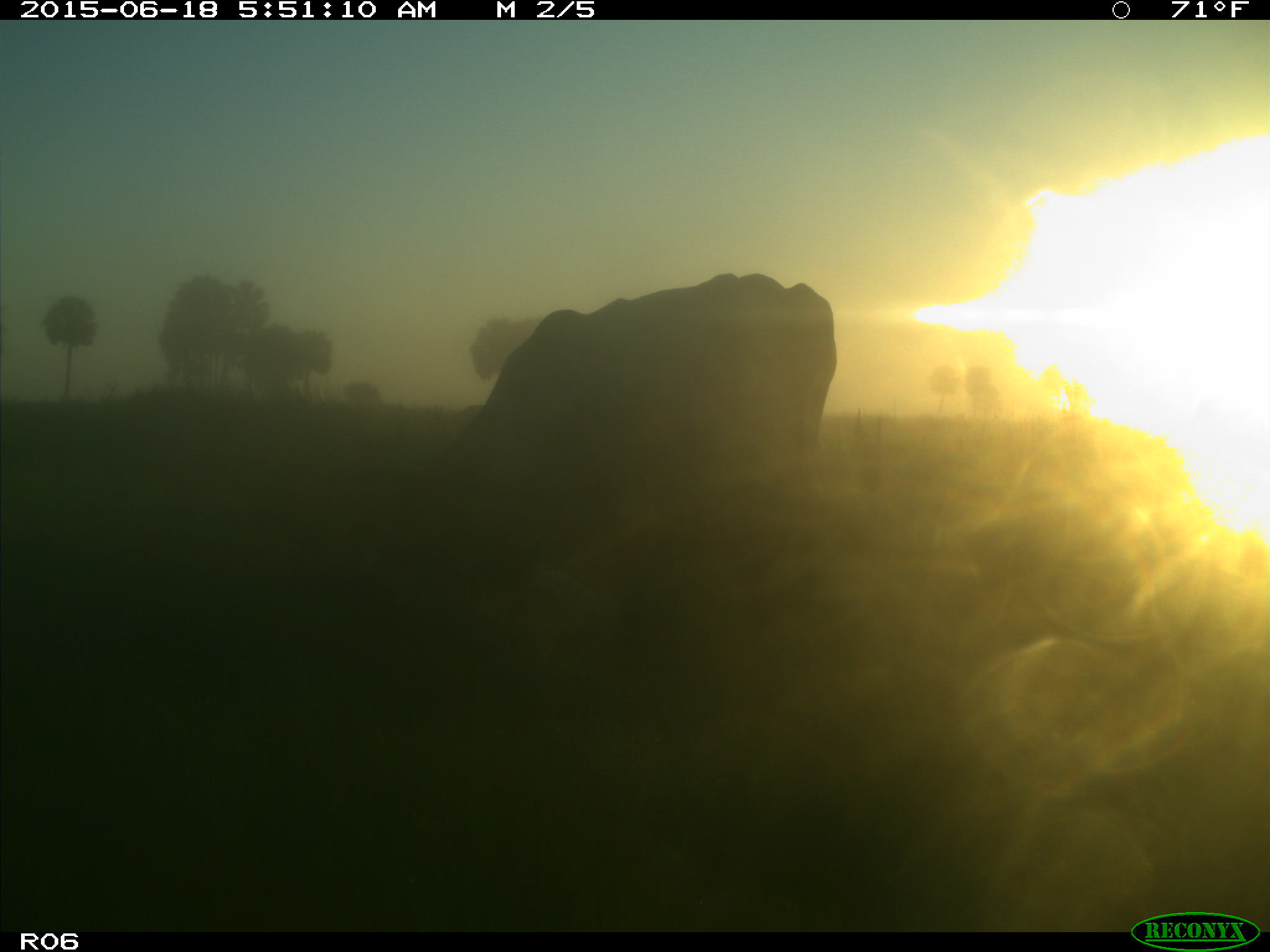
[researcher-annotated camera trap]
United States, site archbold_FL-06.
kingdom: Animalia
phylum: Chordata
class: Mammalia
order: Artiodactyla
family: Bovidae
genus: Bos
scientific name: Bos taurus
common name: domestic cow